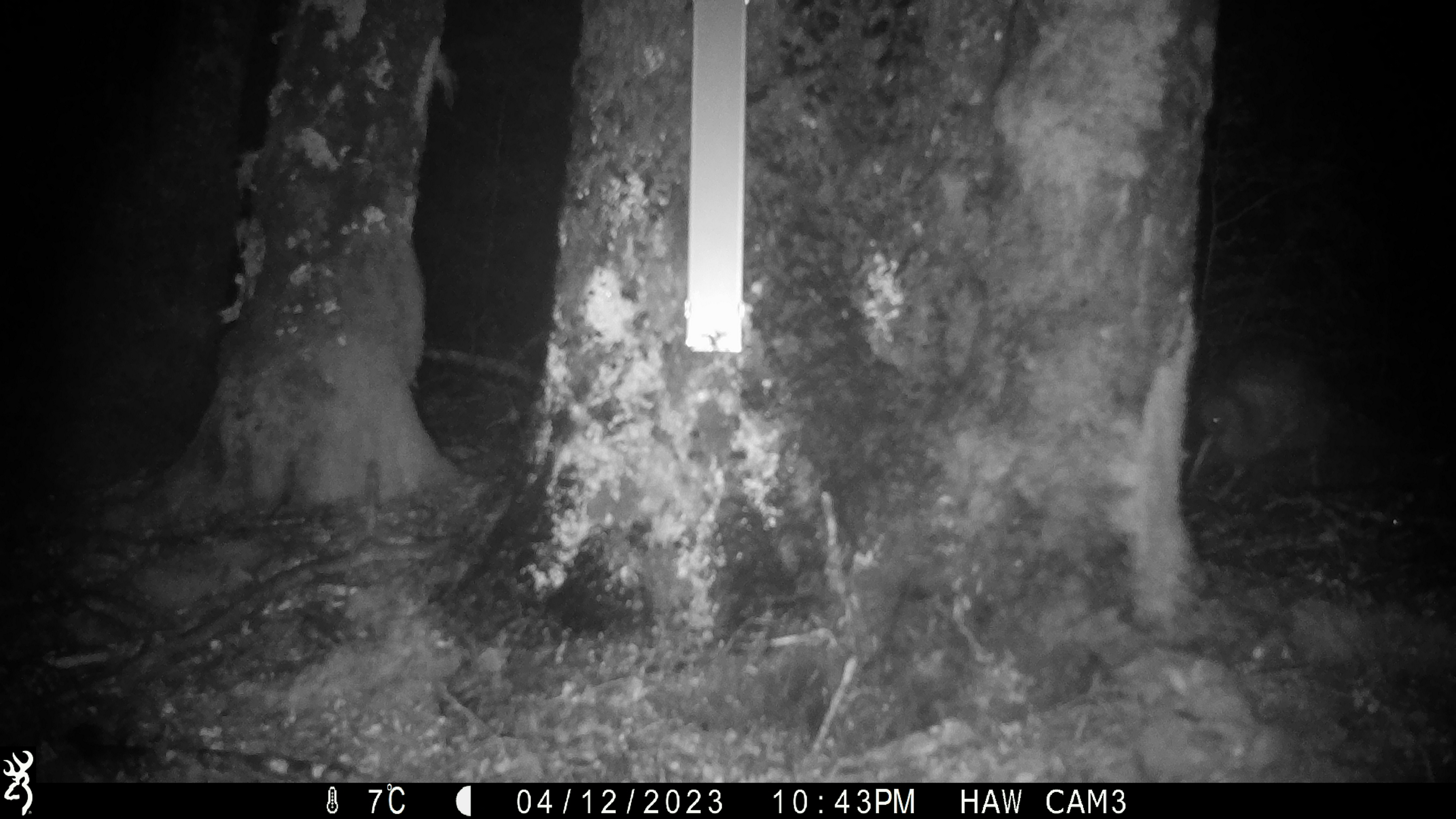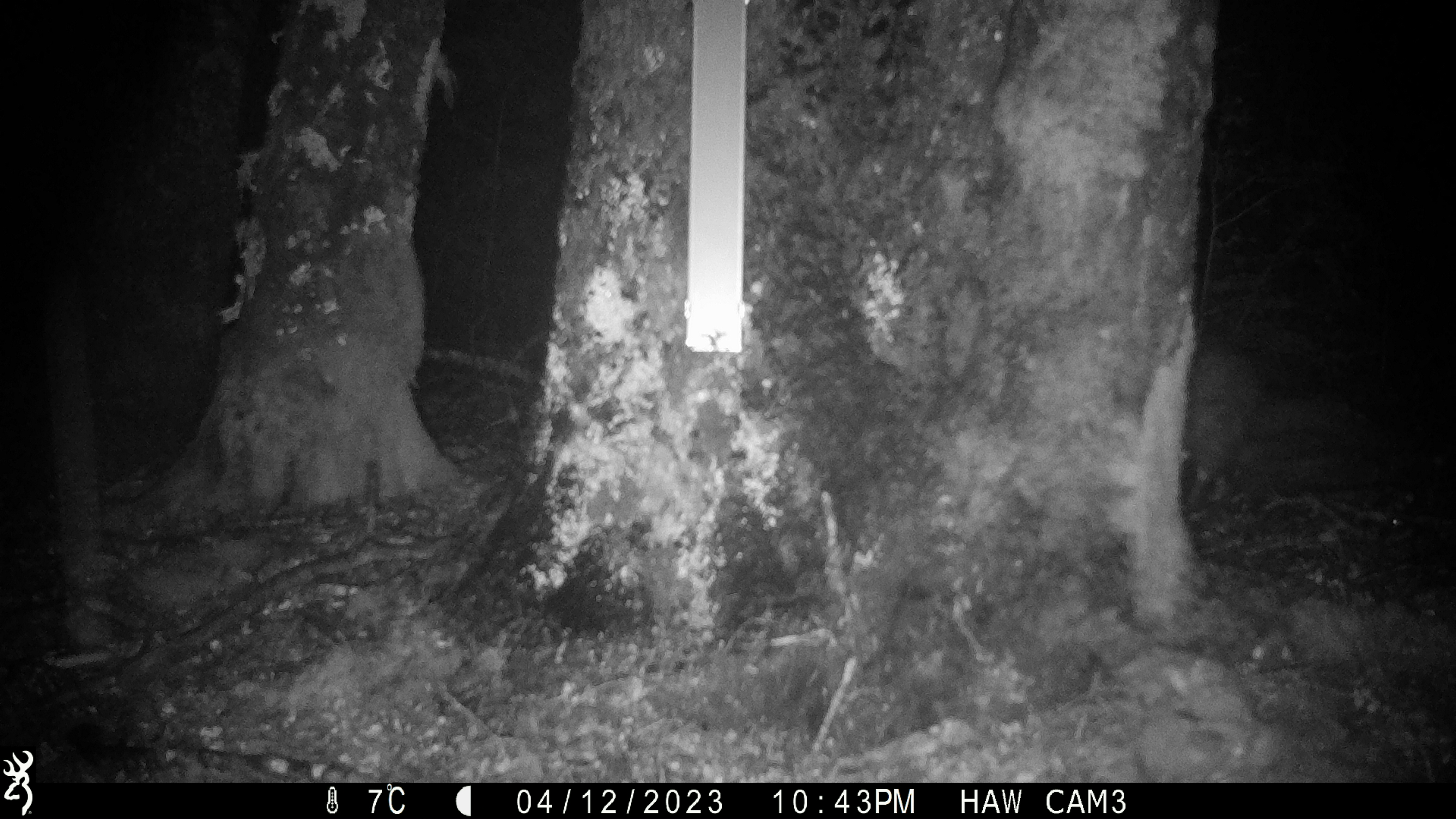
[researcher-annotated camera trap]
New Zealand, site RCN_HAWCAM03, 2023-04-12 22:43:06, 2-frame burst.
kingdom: Animalia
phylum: Chordata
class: Aves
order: Apterygiformes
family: Apterygidae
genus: Apteryx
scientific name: Apteryx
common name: kiwi